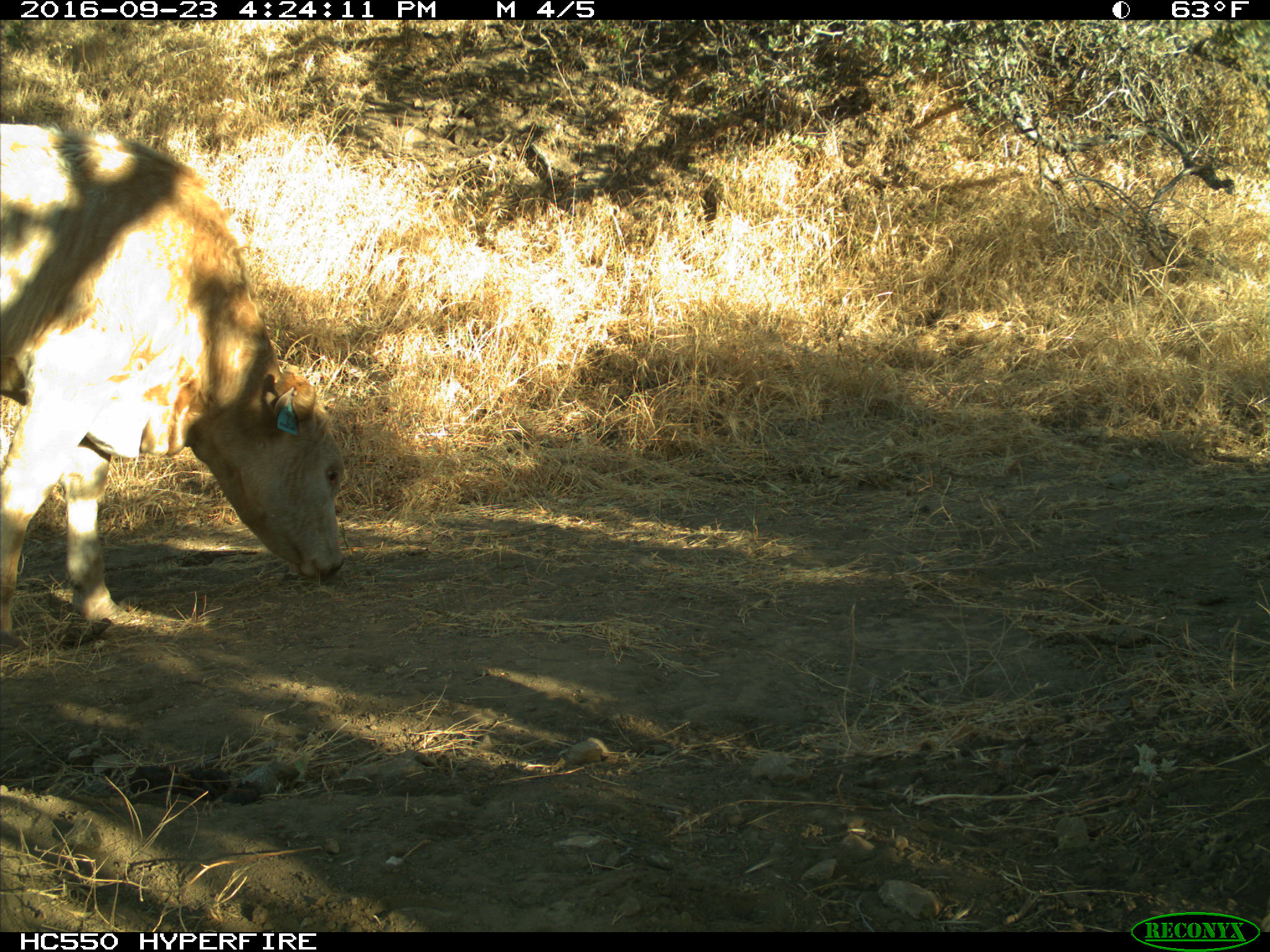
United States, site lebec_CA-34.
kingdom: Animalia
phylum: Chordata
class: Mammalia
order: Artiodactyla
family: Bovidae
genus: Bos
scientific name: Bos taurus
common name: domestic cow